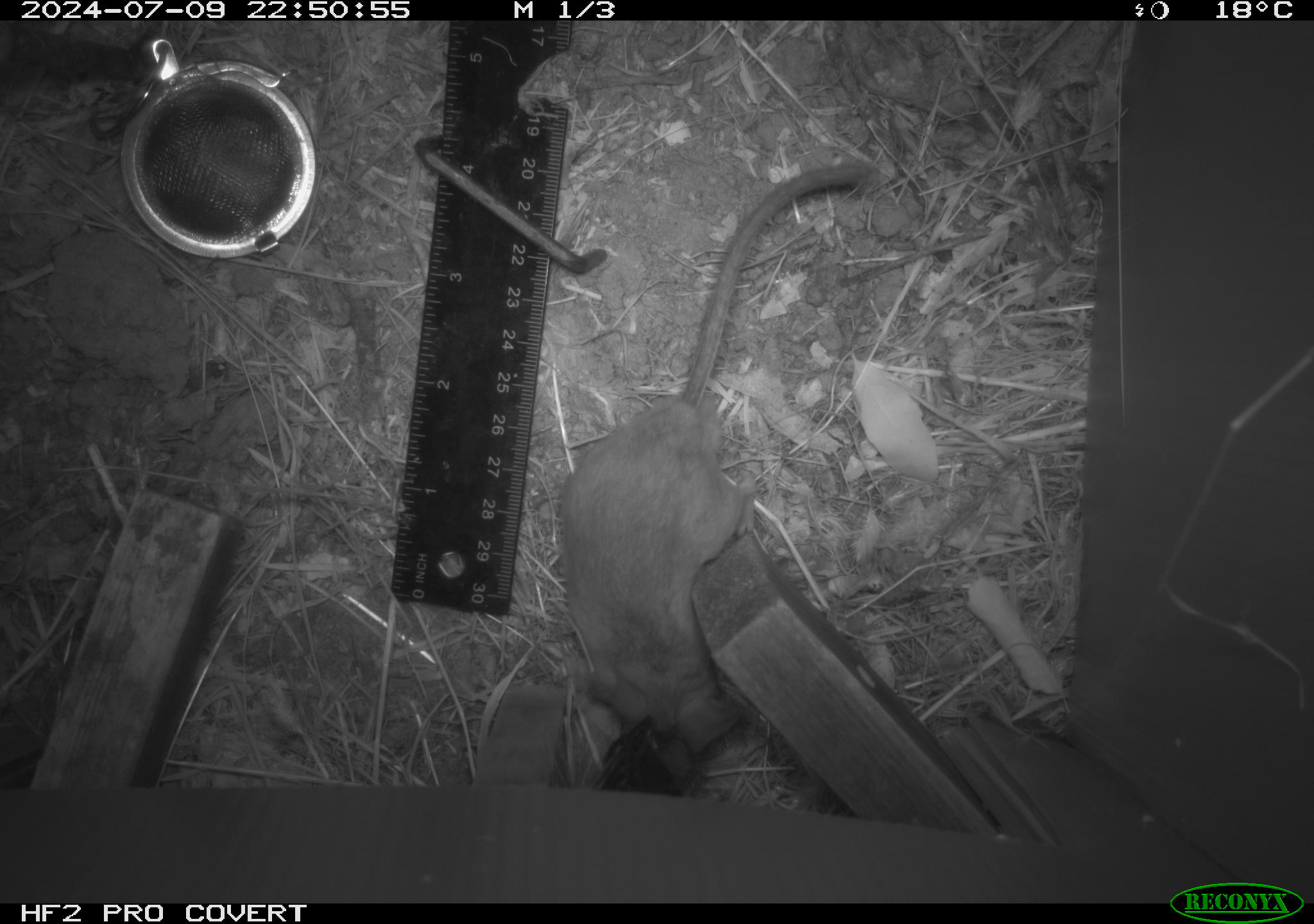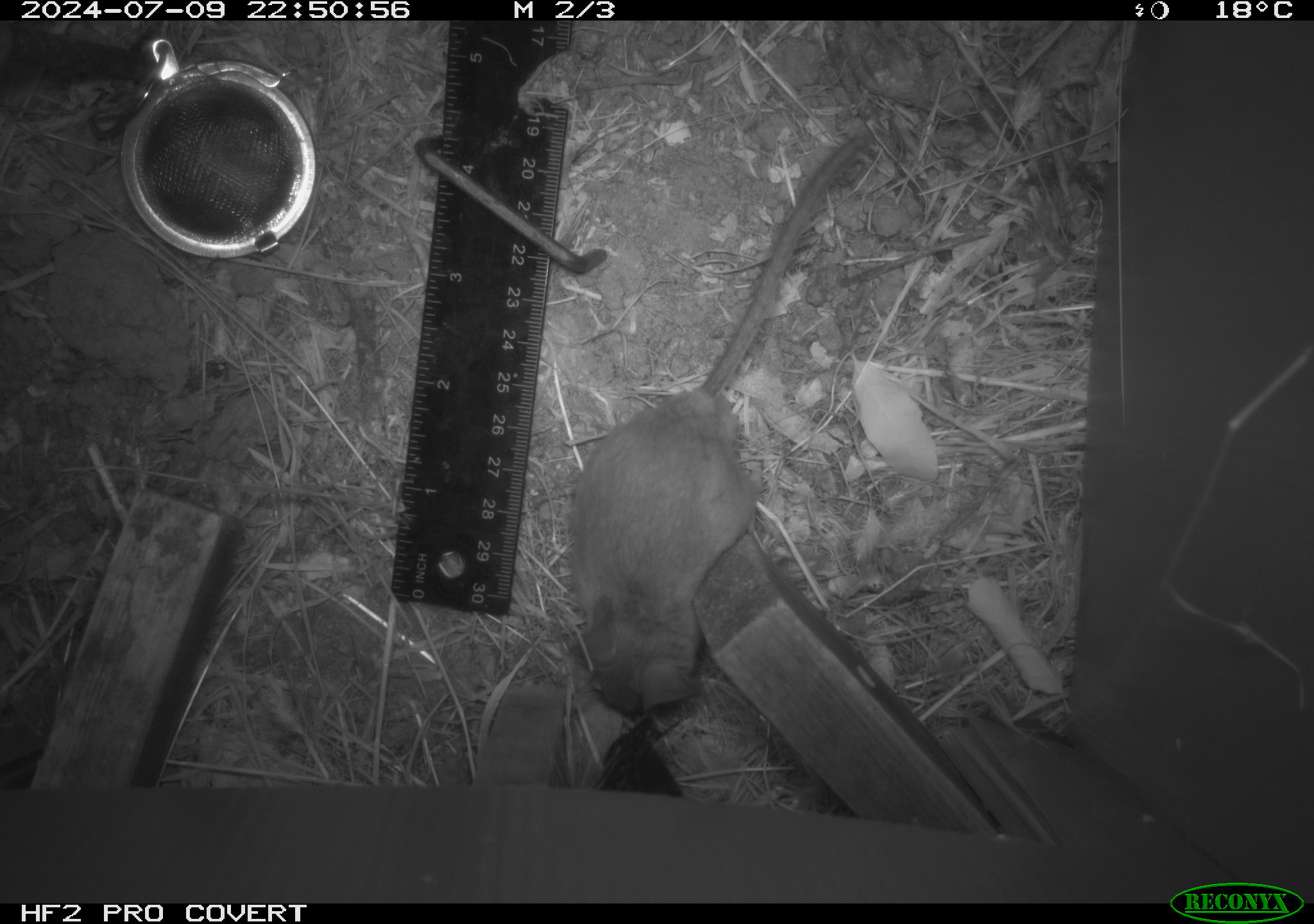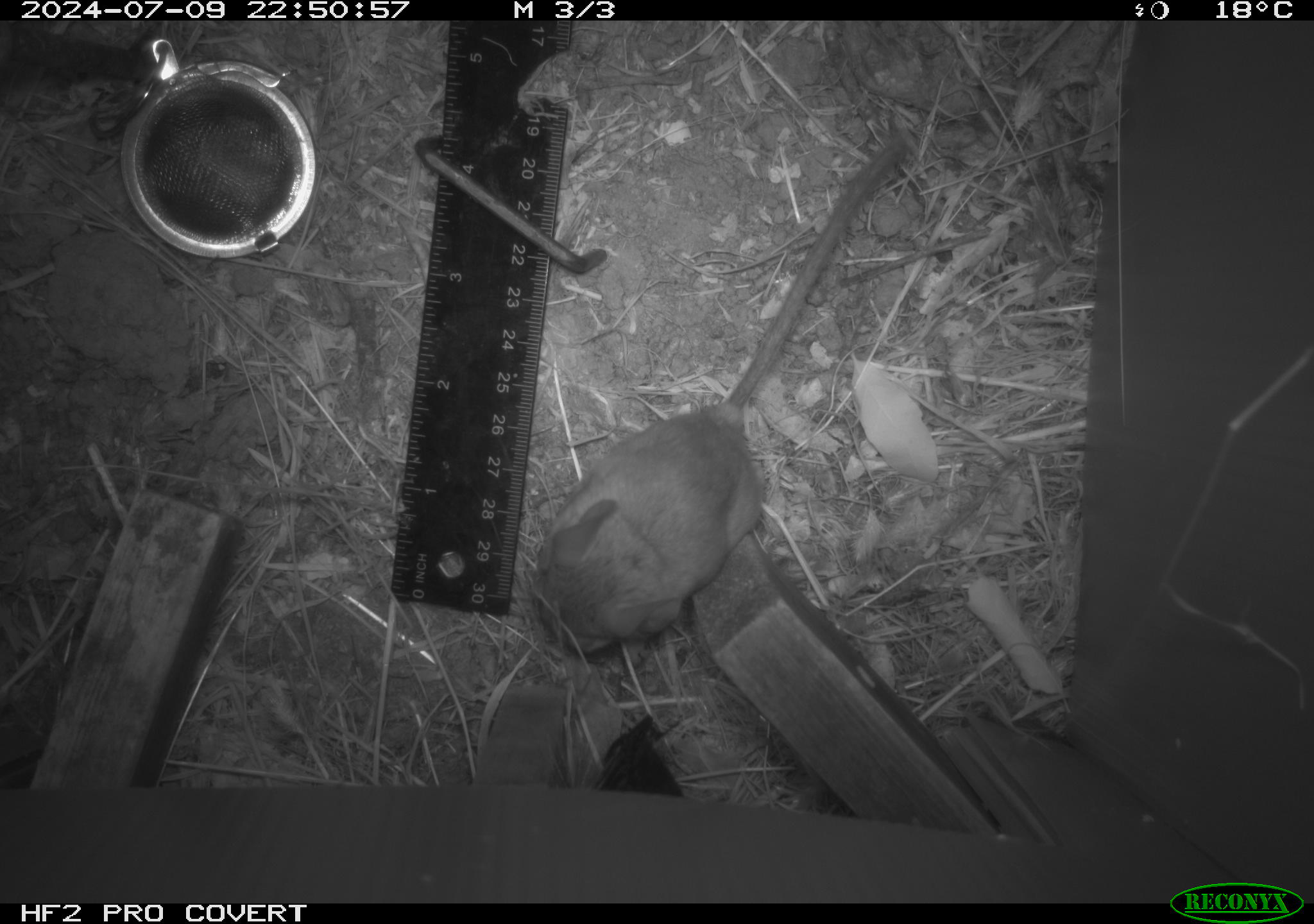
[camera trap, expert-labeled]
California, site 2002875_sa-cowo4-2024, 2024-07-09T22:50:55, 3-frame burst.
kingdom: Animalia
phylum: Chordata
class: Mammalia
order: Rodentia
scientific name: Rodentia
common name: rodent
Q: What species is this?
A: Rodent (Rodentia).